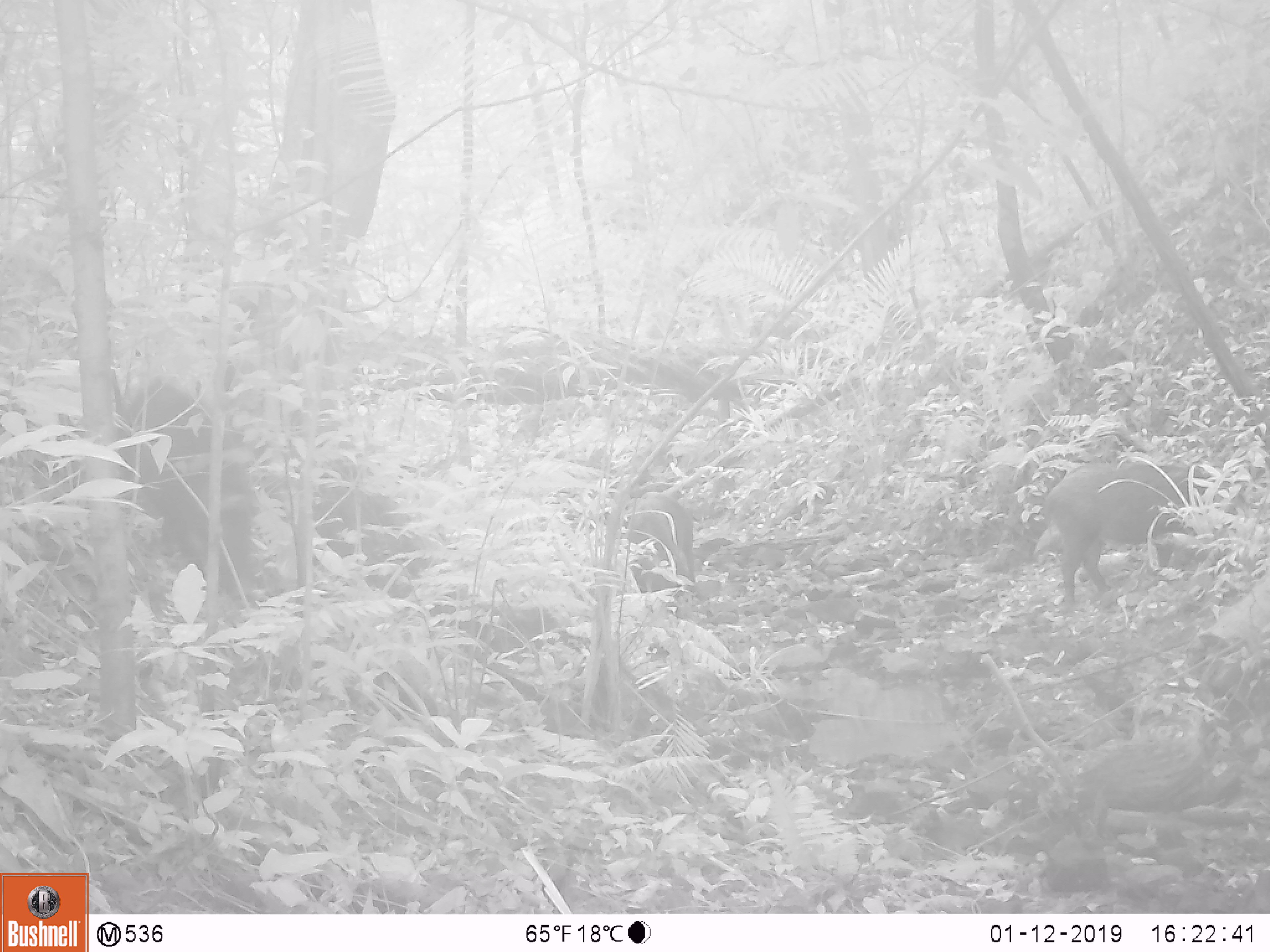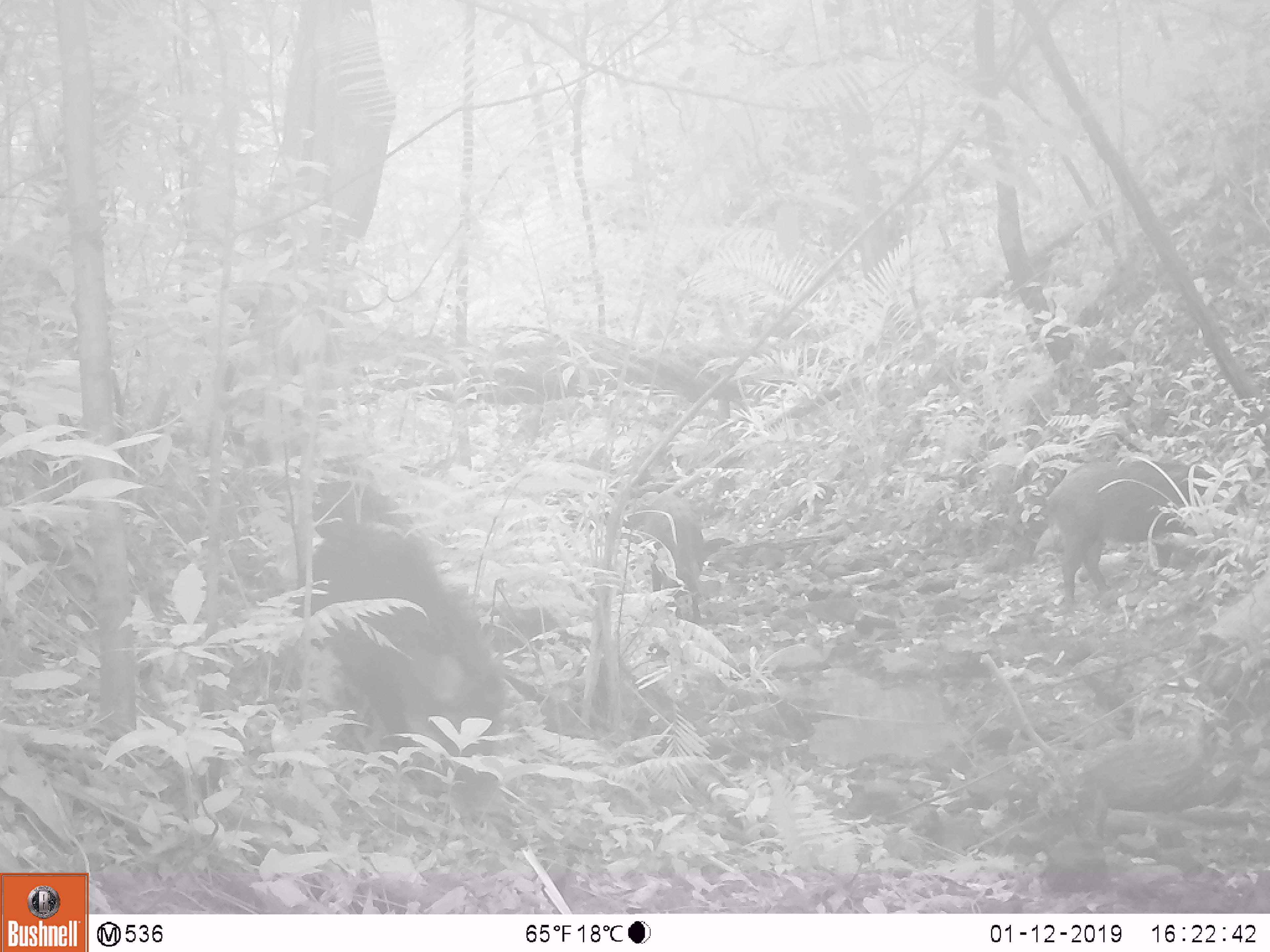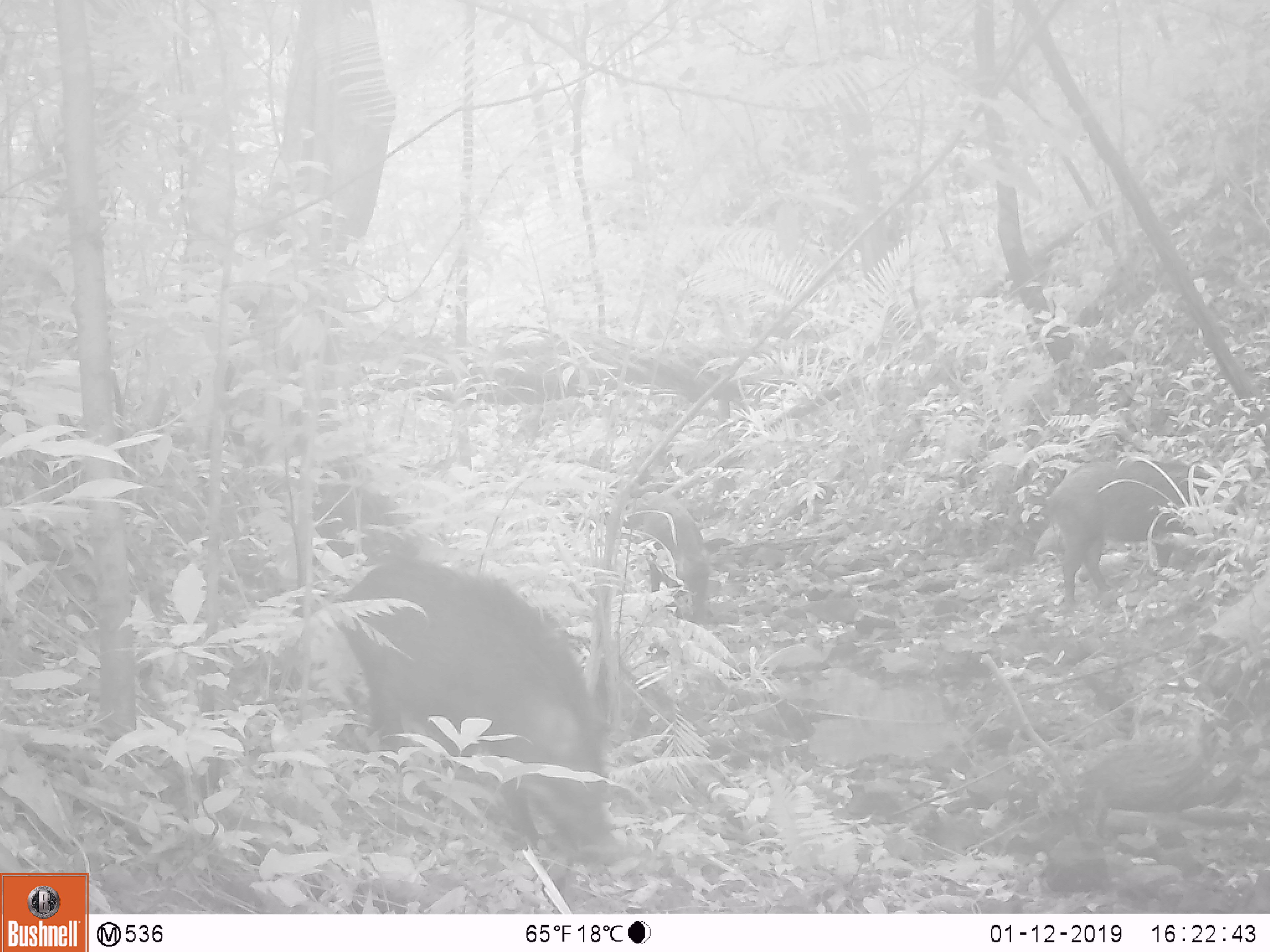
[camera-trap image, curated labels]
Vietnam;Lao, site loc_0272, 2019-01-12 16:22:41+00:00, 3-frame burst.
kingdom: Animalia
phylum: Chordata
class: Mammalia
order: Artiodactyla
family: Suidae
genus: Sus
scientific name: Sus scrofa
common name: eurasian wild pig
Eurasian wild pig (Sus scrofa). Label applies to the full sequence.